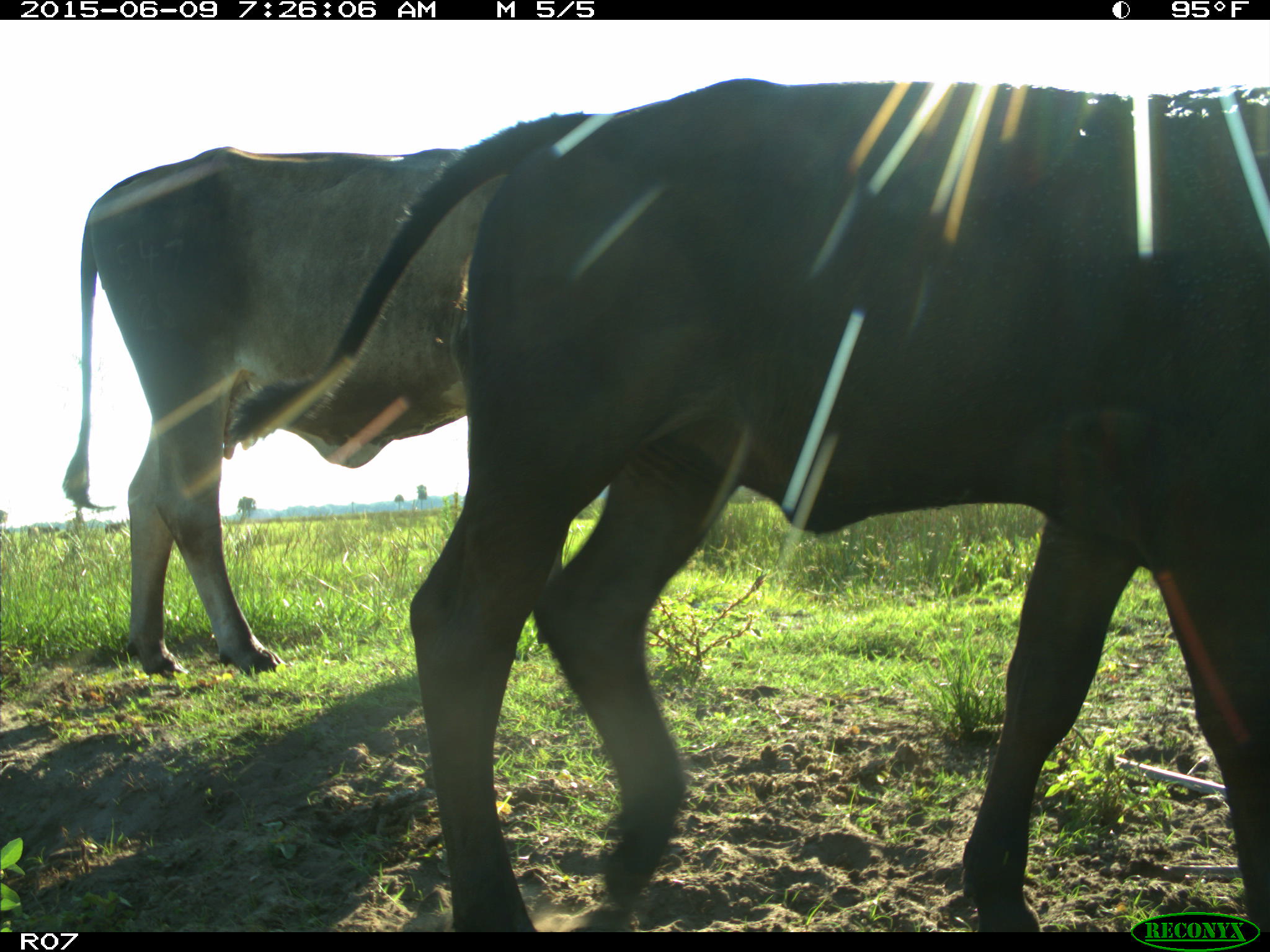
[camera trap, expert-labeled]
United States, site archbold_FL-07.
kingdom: Animalia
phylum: Chordata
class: Mammalia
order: Artiodactyla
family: Bovidae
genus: Bos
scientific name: Bos taurus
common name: domestic cow